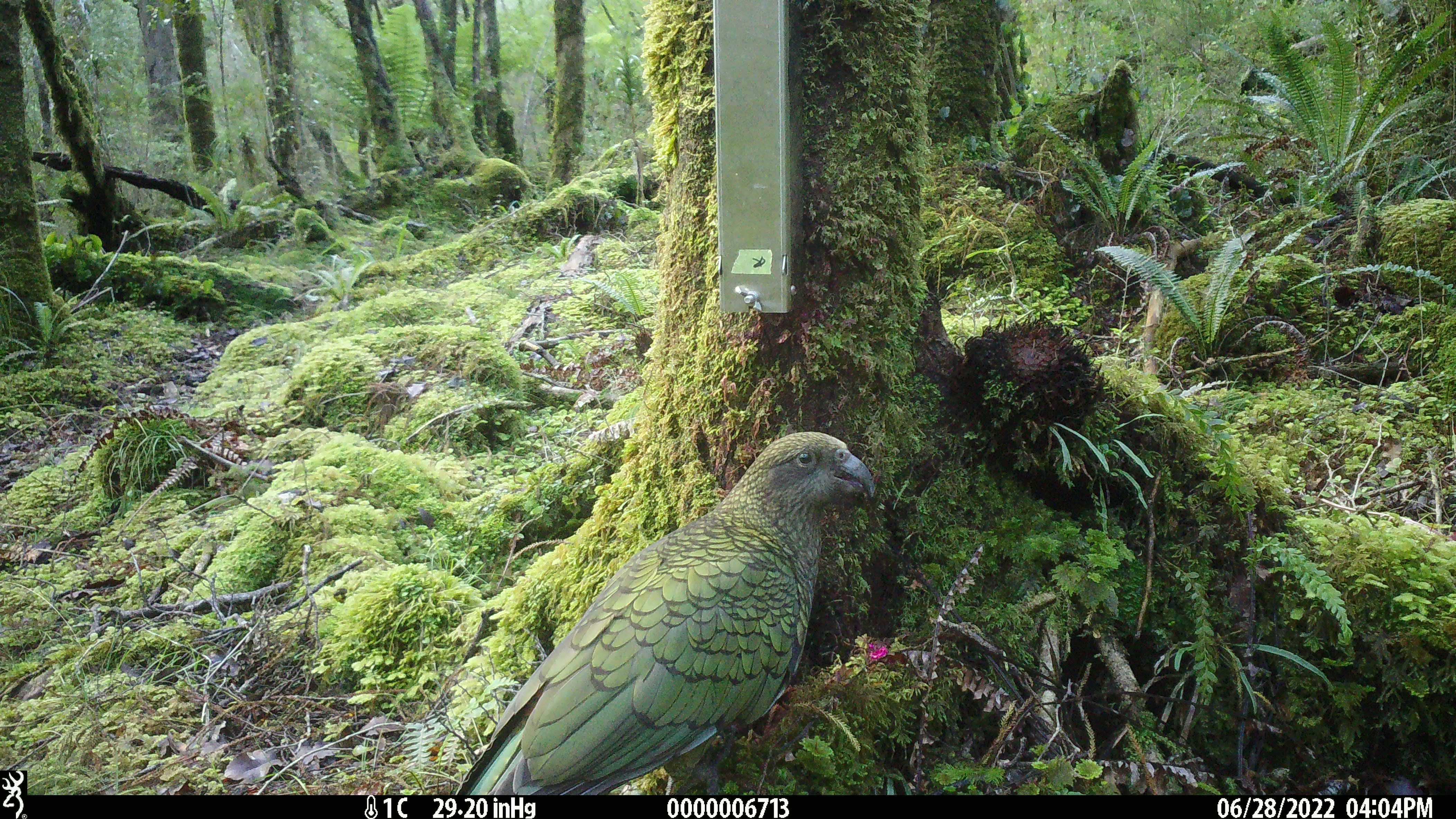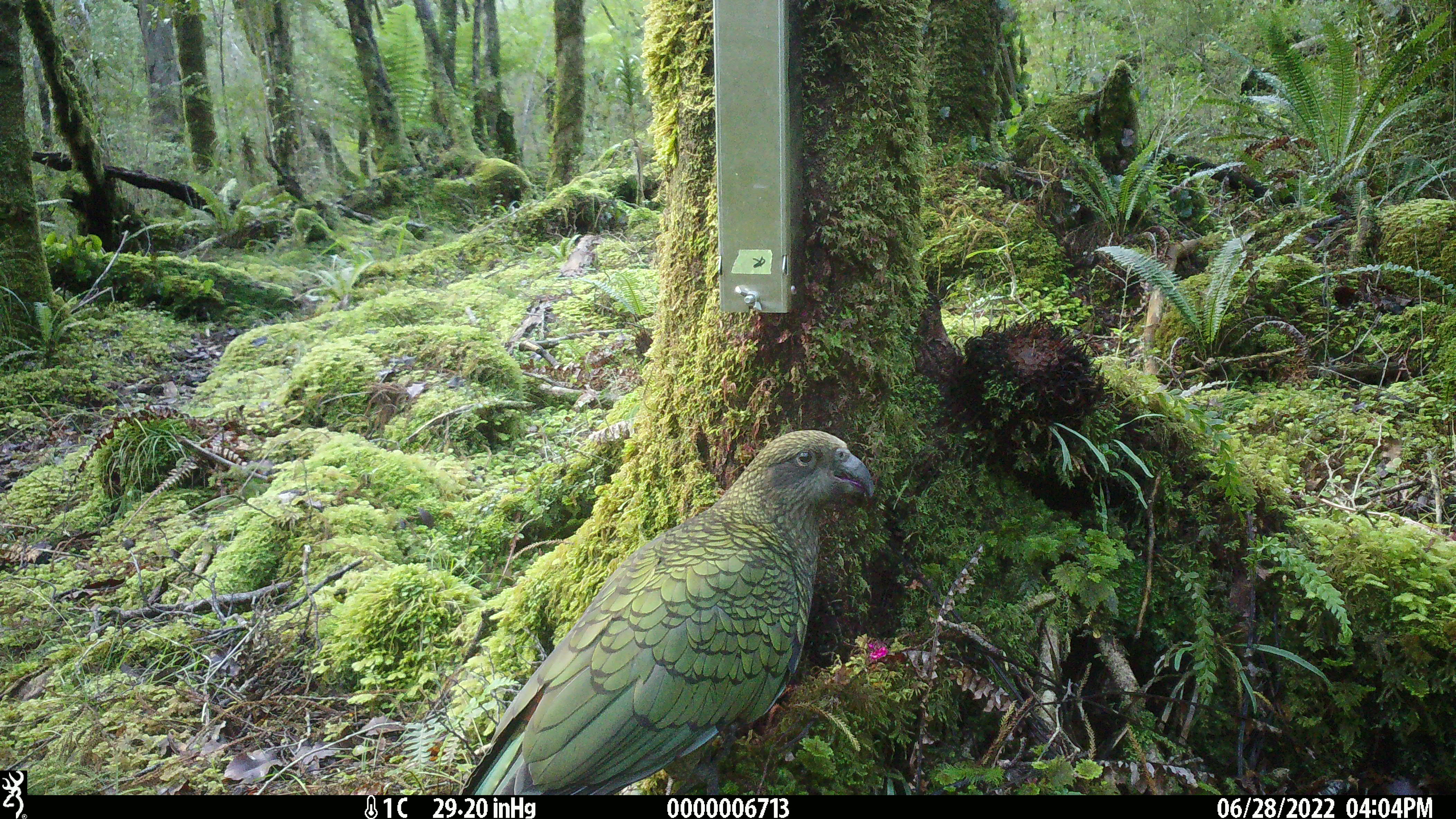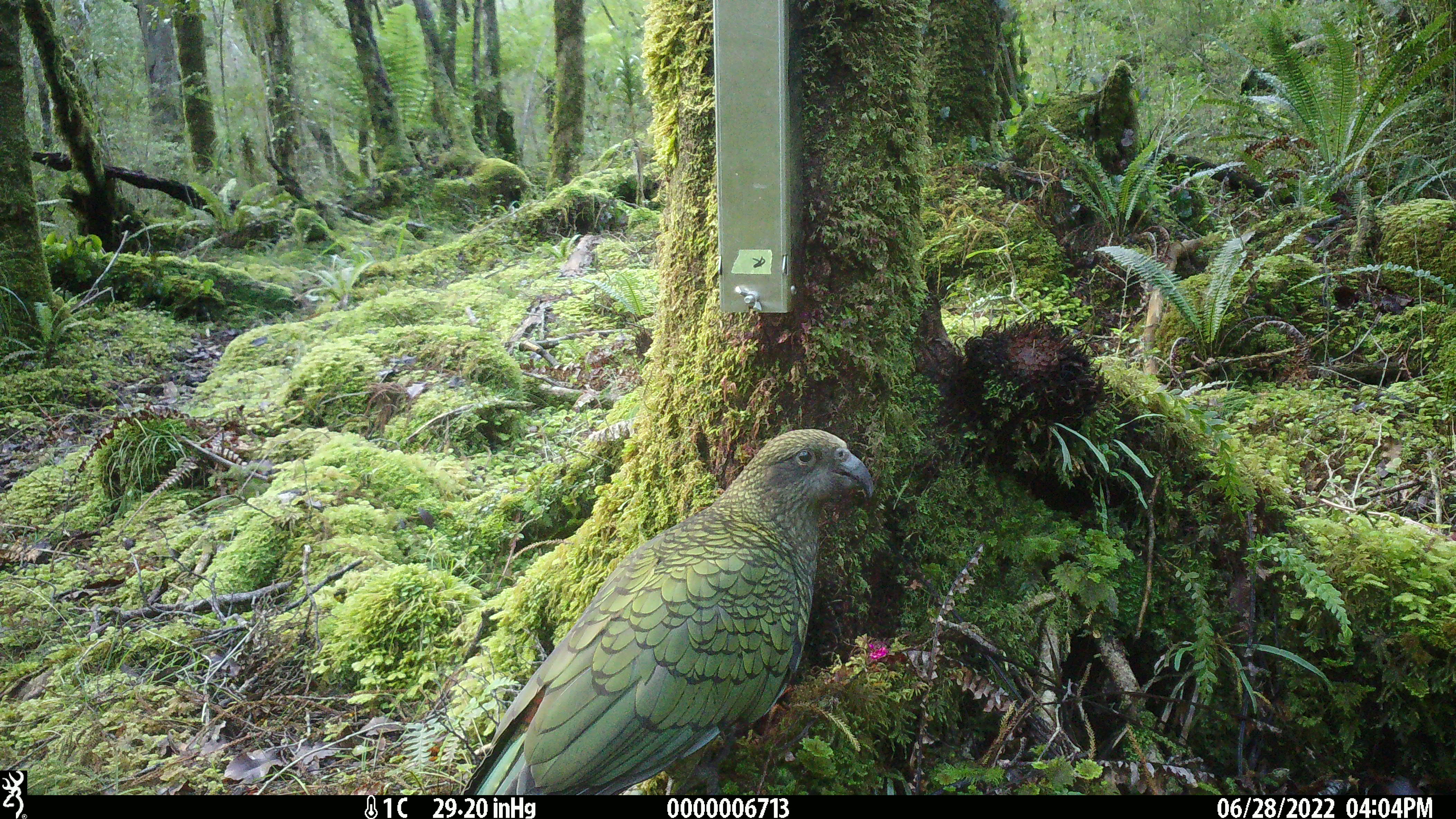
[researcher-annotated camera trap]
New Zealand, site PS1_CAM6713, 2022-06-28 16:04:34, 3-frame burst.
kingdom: Animalia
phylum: Chordata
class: Aves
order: Psittaciformes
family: Strigopidae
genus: Nestor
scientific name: Nestor notabilis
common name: kea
Kea (Nestor notabilis).